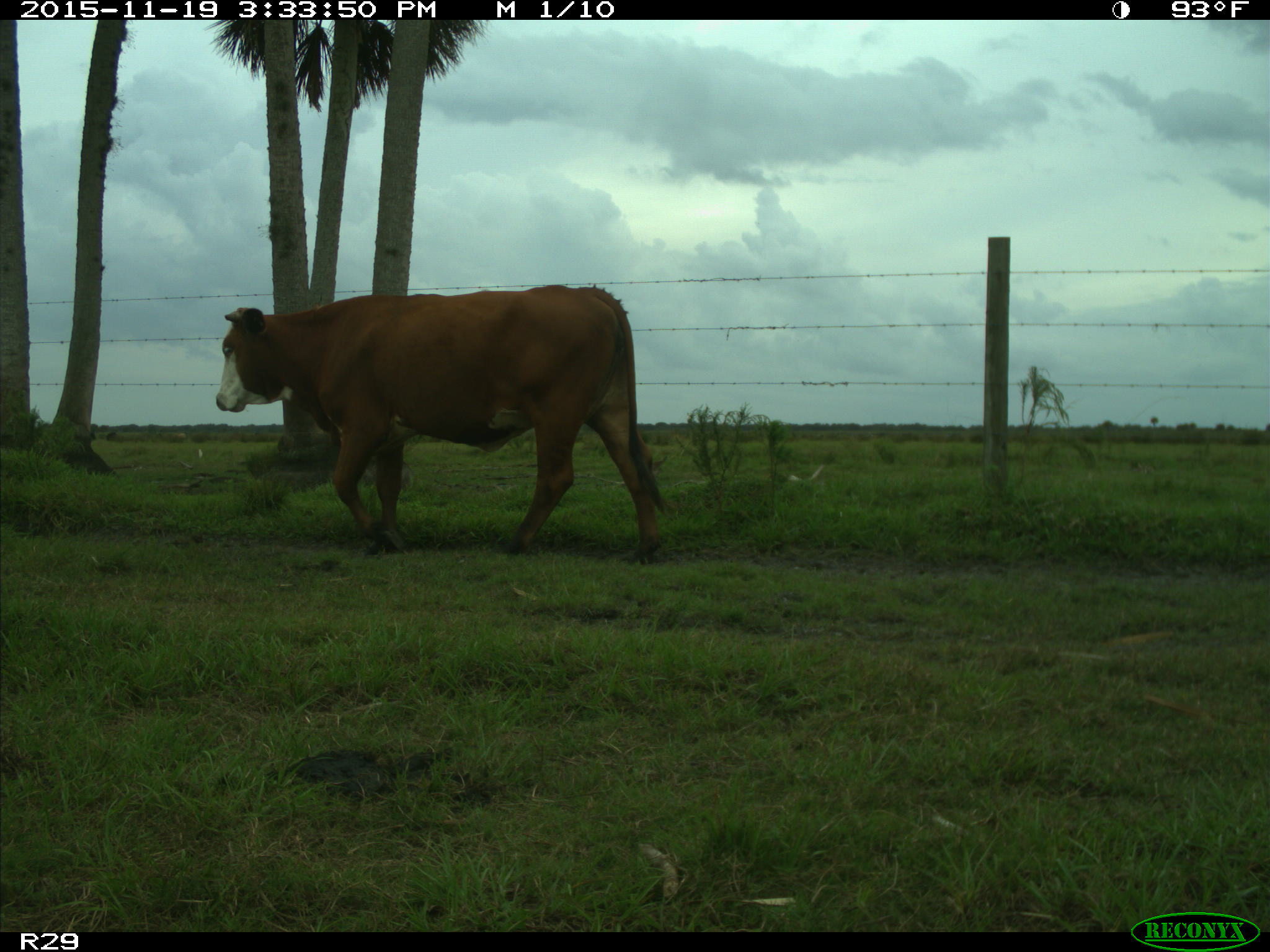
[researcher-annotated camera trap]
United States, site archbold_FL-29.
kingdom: Animalia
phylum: Chordata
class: Mammalia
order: Artiodactyla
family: Bovidae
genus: Bos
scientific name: Bos taurus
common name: domestic cow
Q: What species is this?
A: Bos taurus (domestic cow).